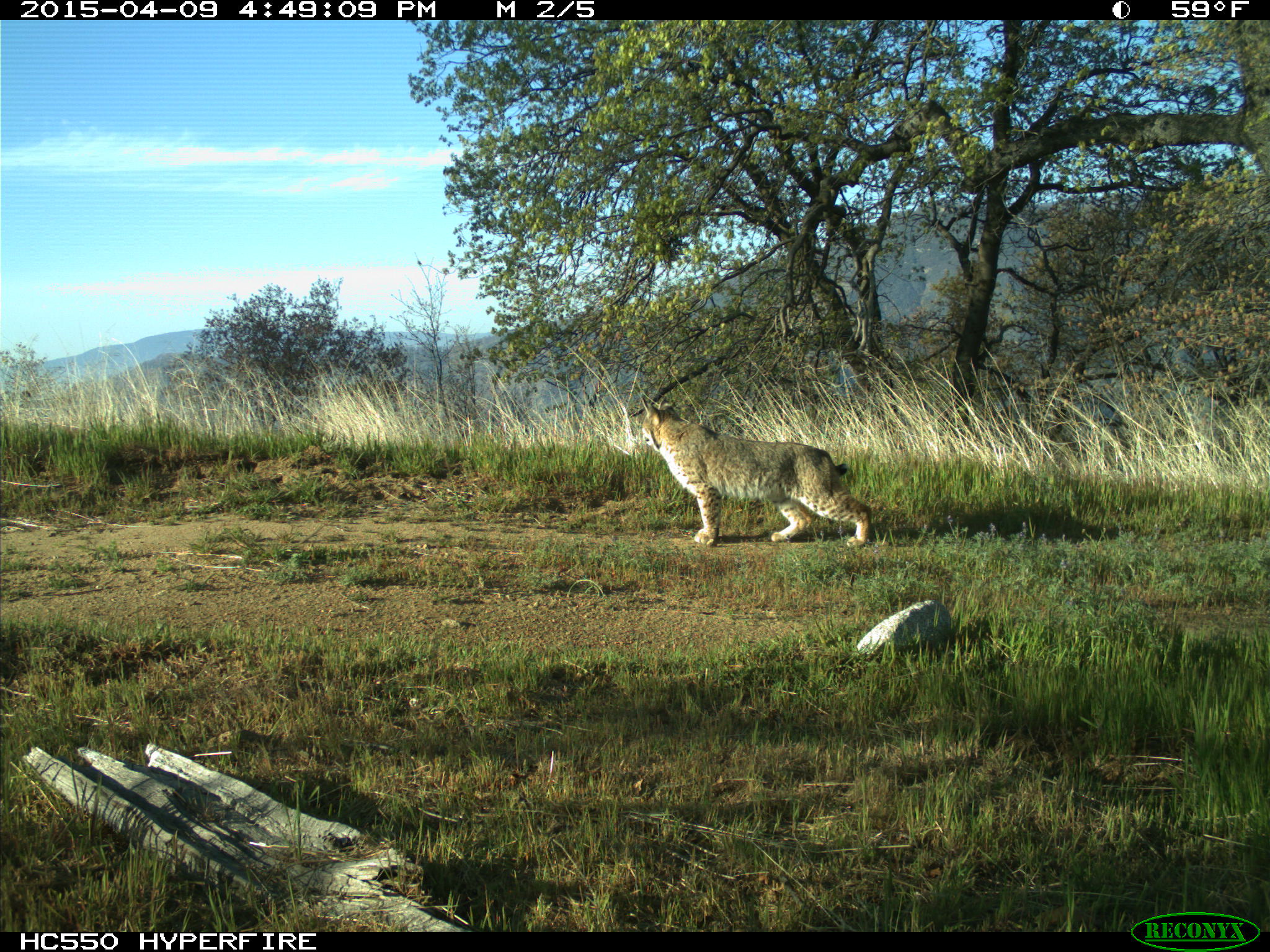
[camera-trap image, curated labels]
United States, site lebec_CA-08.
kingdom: Animalia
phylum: Chordata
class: Mammalia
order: Carnivora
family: Felidae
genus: Lynx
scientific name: Lynx rufus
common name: bobcat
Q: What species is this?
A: Lynx rufus (bobcat).